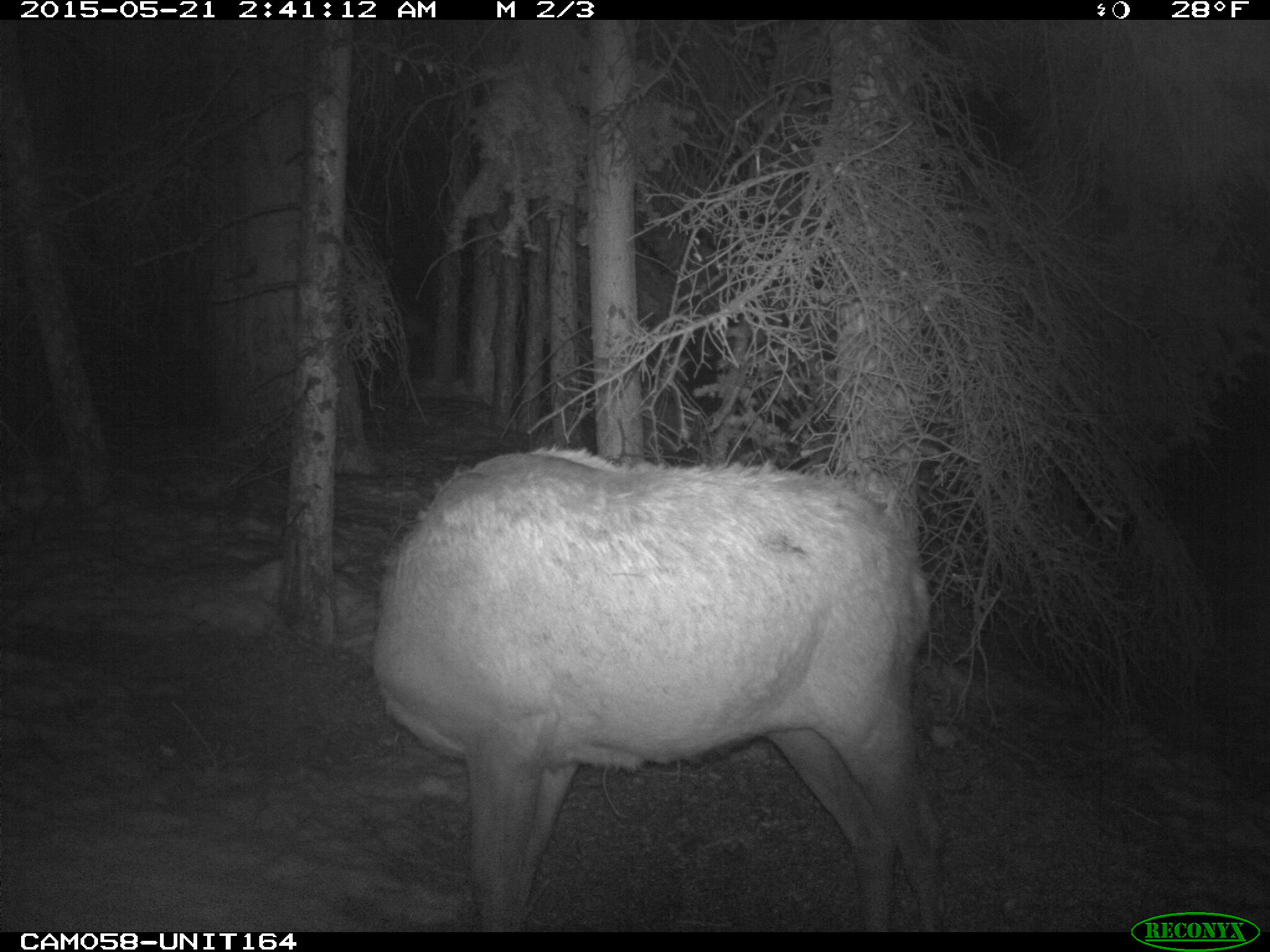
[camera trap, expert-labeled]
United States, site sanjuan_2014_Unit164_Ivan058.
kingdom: Animalia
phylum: Chordata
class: Mammalia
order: Artiodactyla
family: Cervidae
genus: Cervus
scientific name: Cervus elaphus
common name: red deer